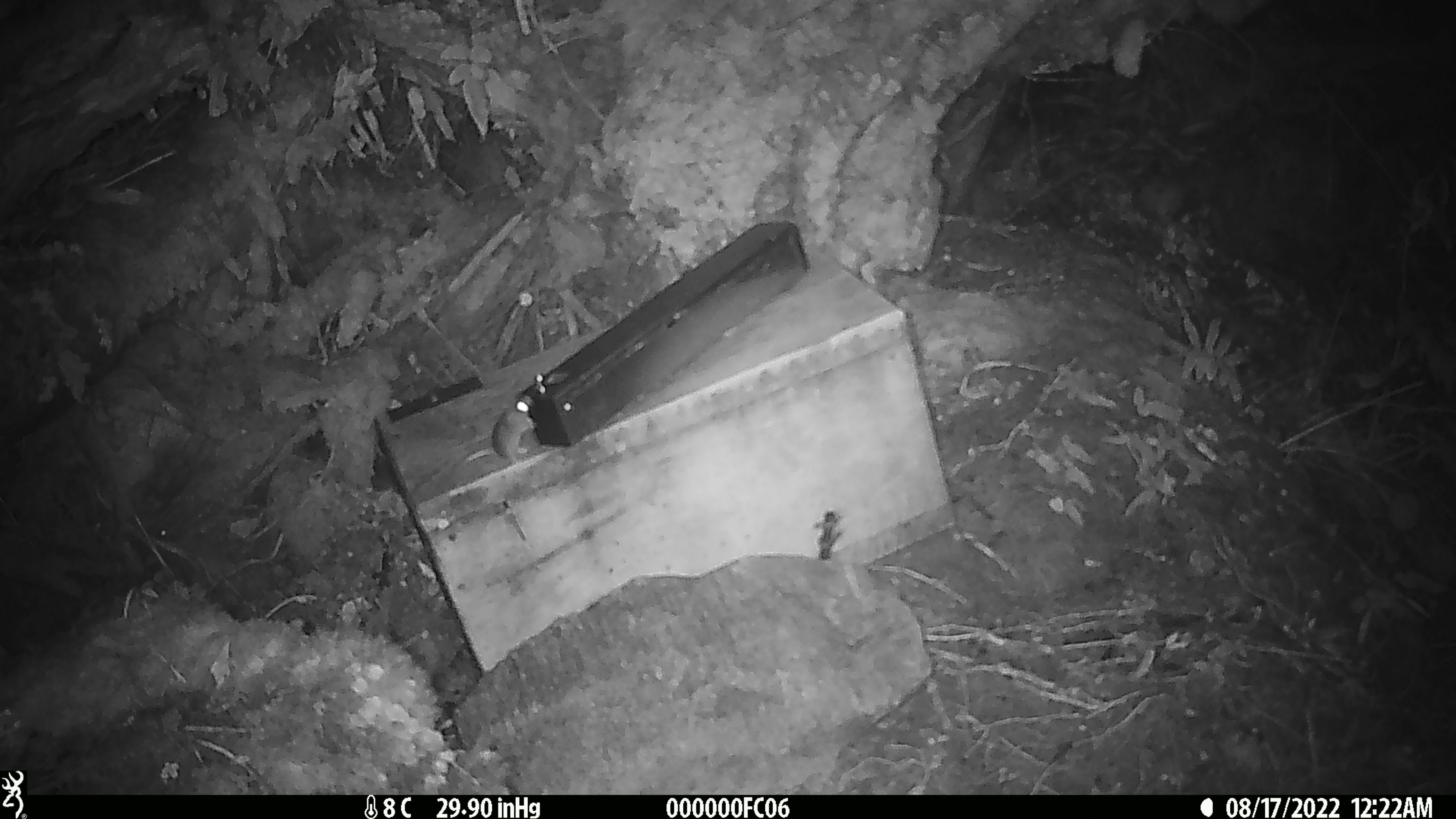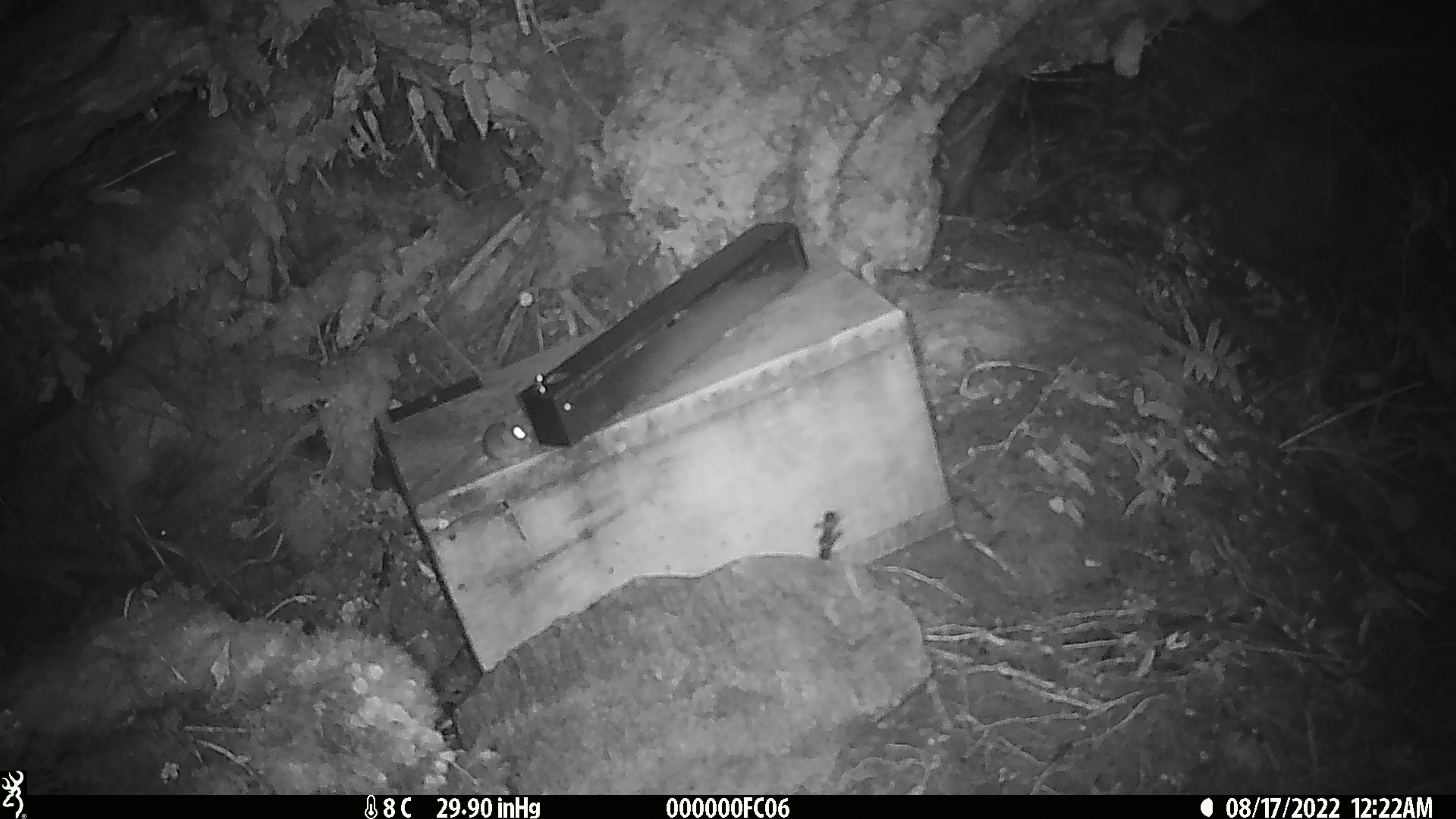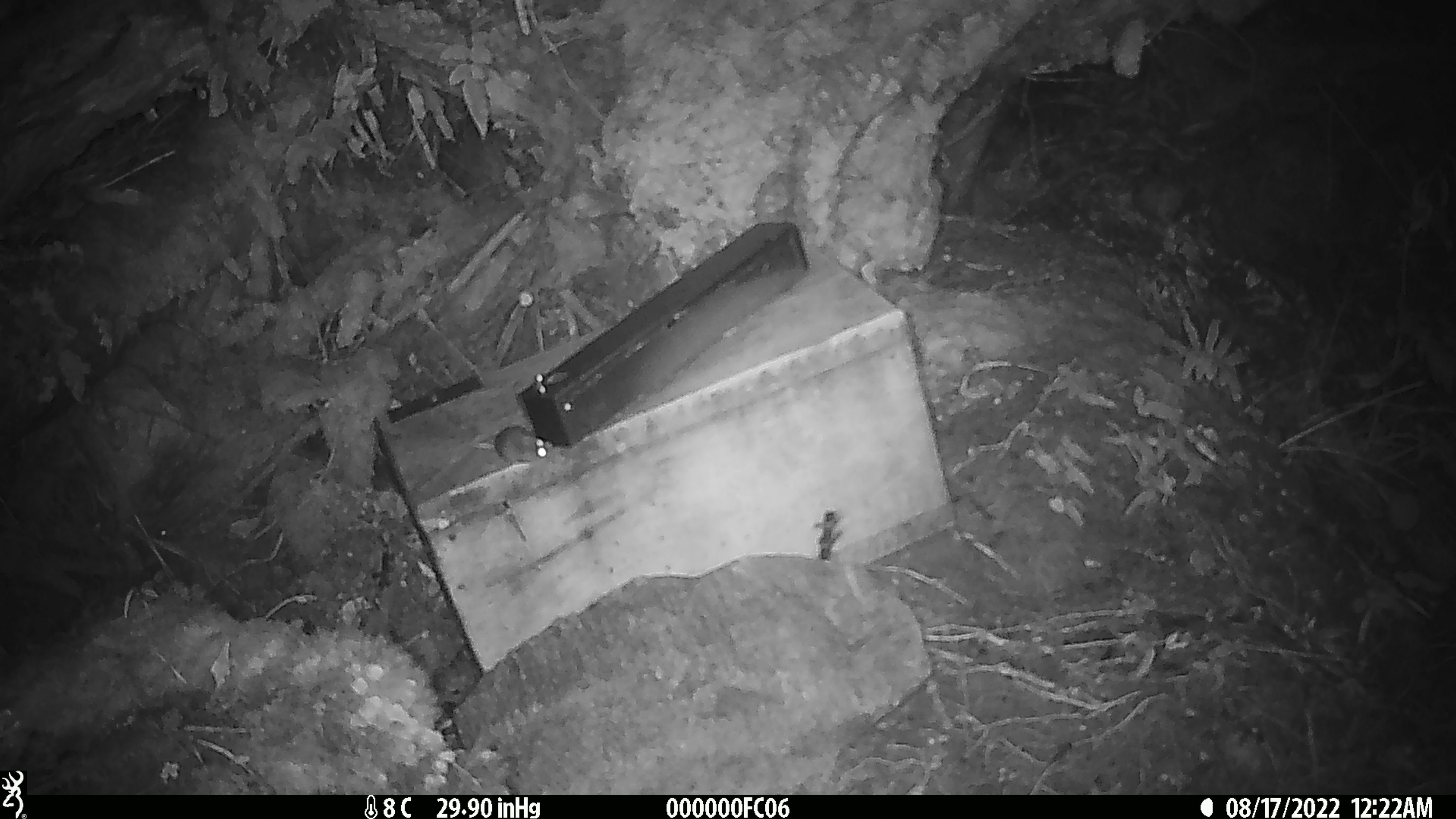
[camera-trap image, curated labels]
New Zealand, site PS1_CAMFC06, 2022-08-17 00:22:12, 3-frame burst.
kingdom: Animalia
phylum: Chordata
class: Mammalia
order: Rodentia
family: Muridae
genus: Mus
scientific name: Mus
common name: mouse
Mouse (Mus).